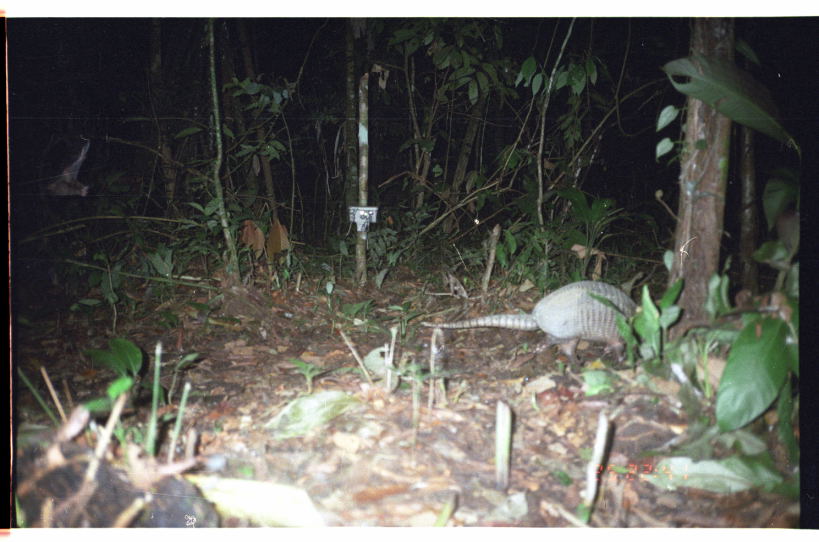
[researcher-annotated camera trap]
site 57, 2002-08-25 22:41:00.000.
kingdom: Animalia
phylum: Chordata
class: Mammalia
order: Cingulata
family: Dasypodidae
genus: Dasypus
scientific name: Dasypus novemcinctus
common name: nine-banded armadillo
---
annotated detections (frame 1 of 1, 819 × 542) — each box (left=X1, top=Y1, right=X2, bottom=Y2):
dasypus novemcinctus: (left=422, top=280, right=647, bottom=368)